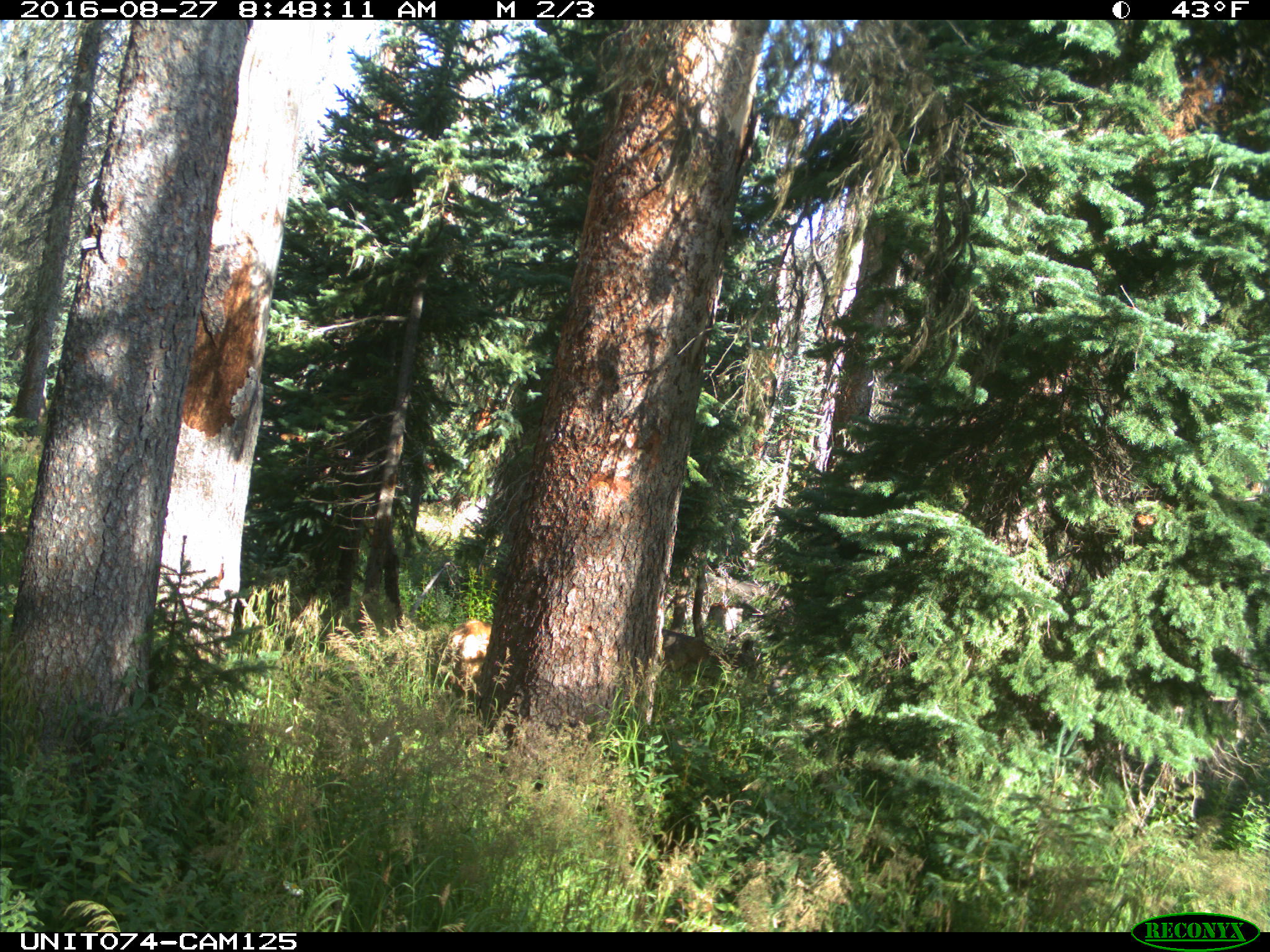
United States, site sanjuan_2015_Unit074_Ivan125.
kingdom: Animalia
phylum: Chordata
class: Mammalia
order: Artiodactyla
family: Cervidae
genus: Odocoileus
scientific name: Odocoileus hemionus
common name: mule deer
Odocoileus hemionus (mule deer).